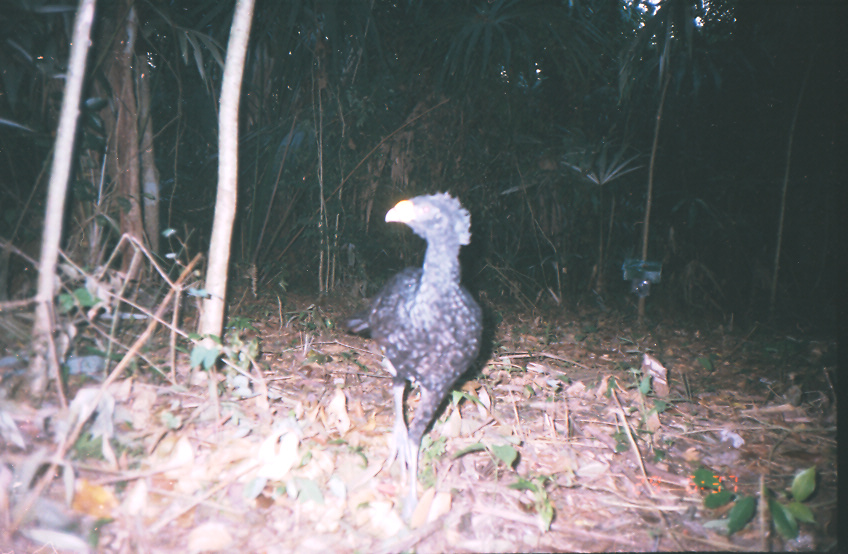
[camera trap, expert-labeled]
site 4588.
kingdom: Animalia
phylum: Chordata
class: Aves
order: Galliformes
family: Cracidae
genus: Crax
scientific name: Crax rubra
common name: great curassow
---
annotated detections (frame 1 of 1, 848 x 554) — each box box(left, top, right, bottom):
crax rubra: box(343, 190, 486, 527)